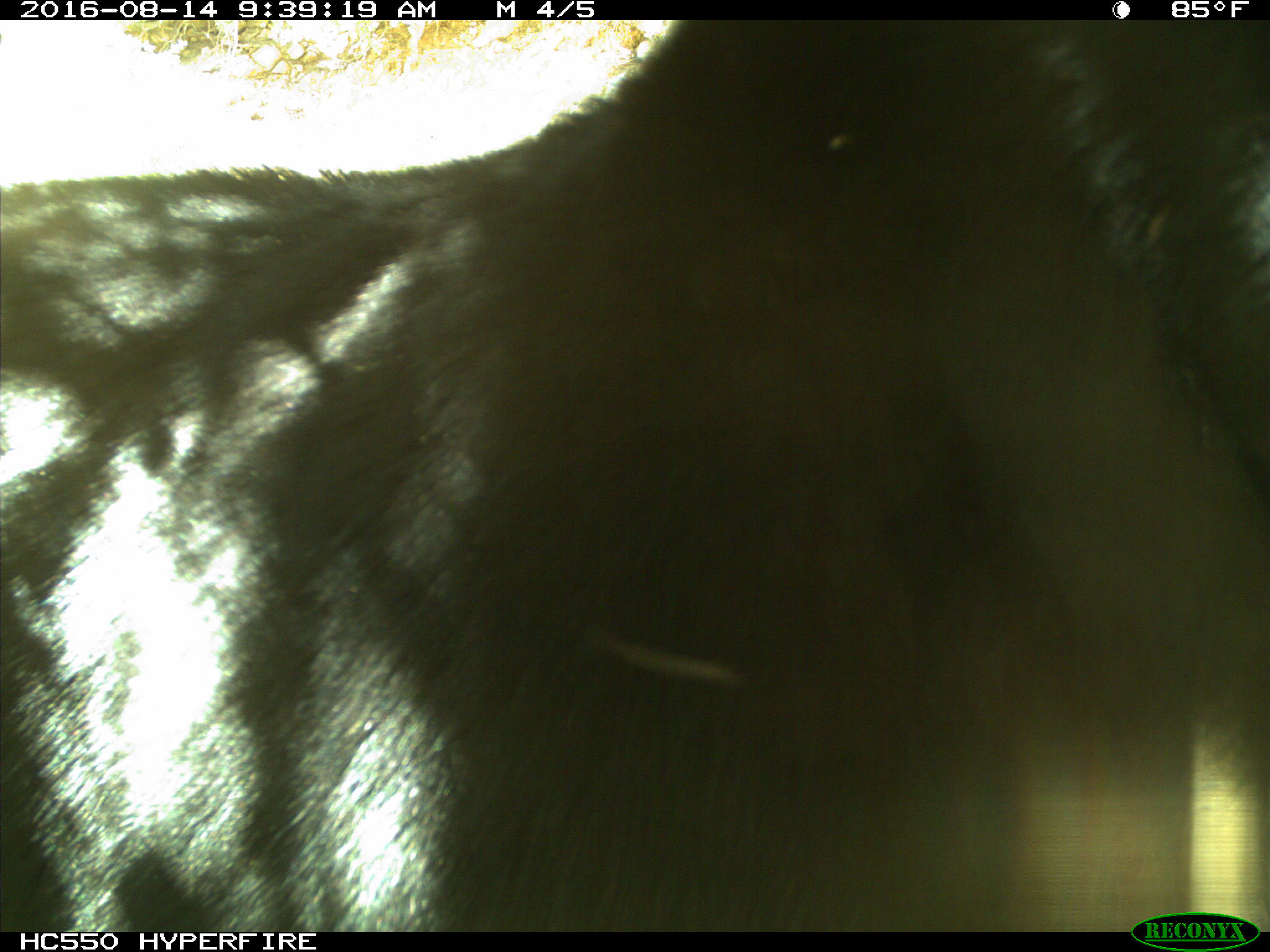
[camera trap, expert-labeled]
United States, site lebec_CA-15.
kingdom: Animalia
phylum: Chordata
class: Mammalia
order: Carnivora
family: Ursidae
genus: Ursus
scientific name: Ursus americanus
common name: american black bear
Ursus americanus (american black bear).